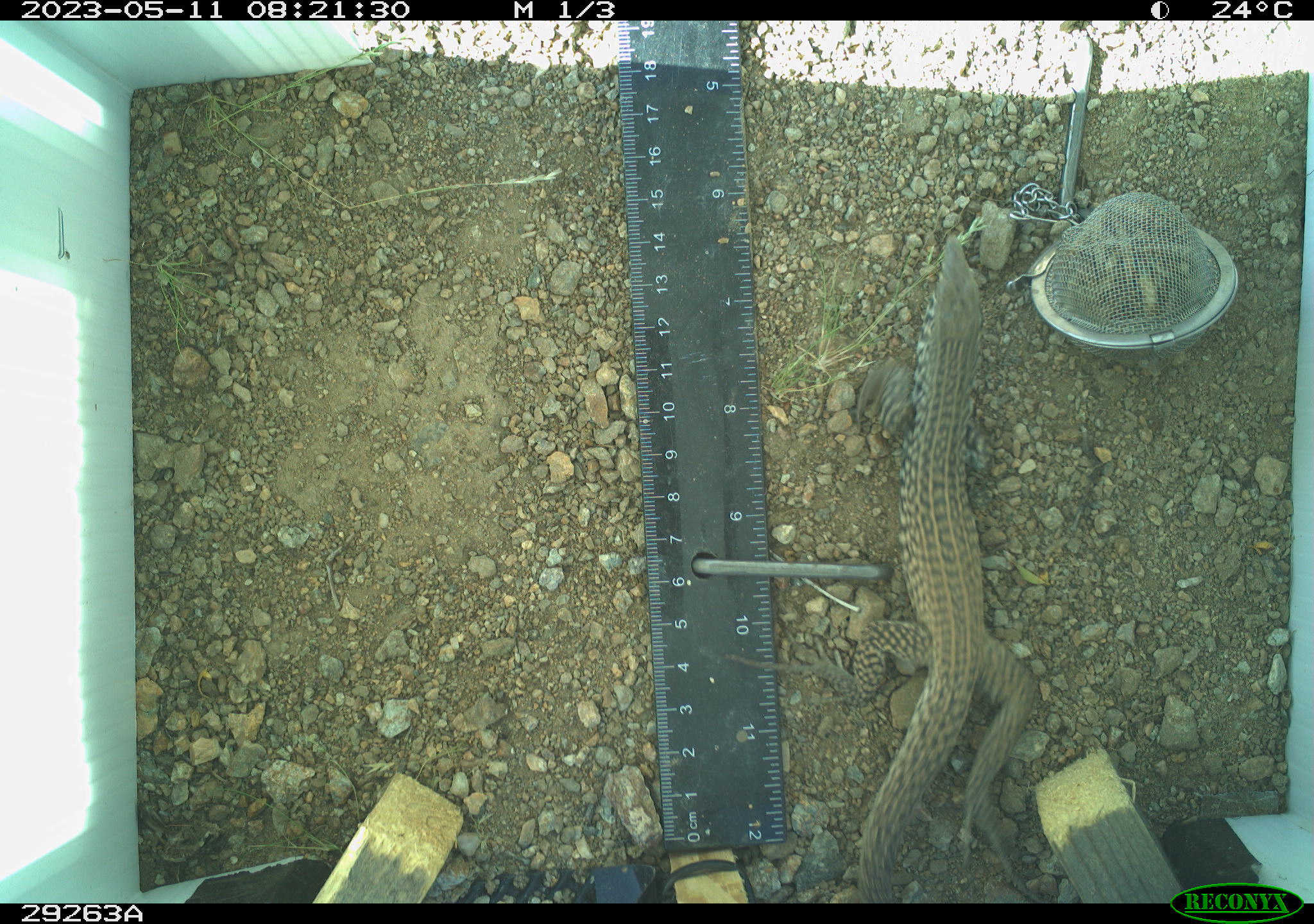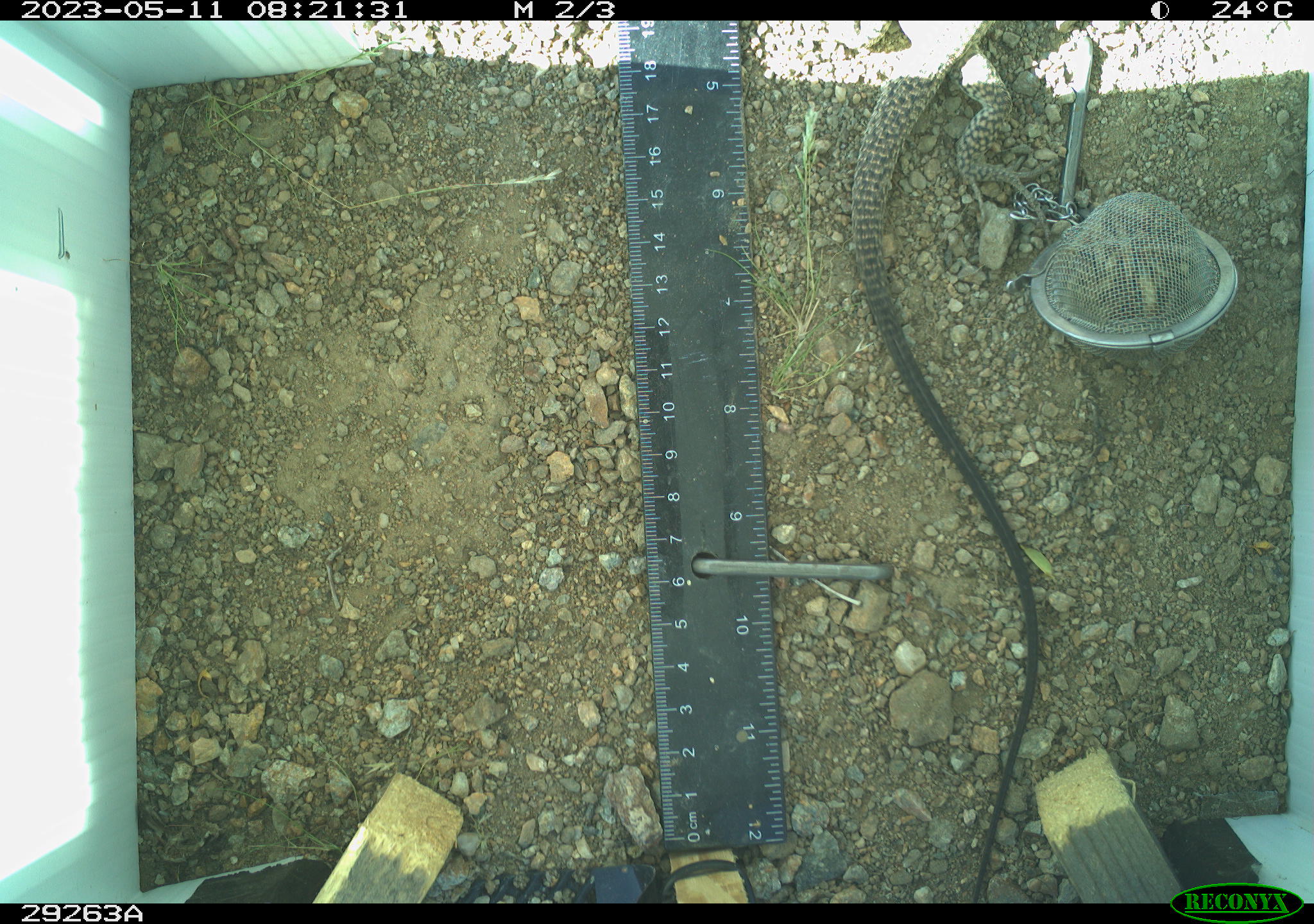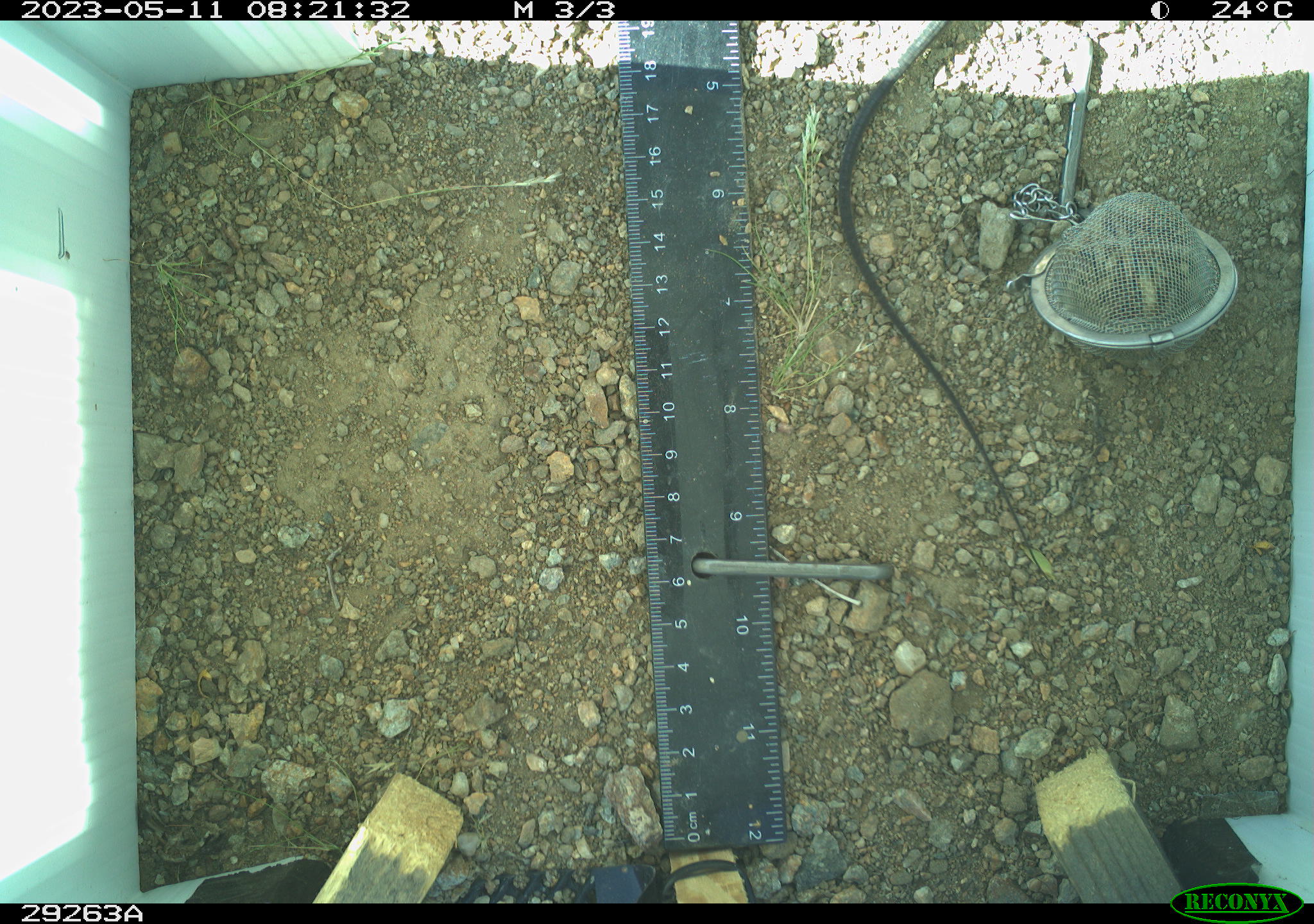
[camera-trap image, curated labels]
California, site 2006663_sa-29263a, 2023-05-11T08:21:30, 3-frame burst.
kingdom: Animalia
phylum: Chordata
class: Reptilia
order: Squamata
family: Teiidae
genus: Aspidoscelis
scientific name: Aspidoscelis tigris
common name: western whiptail